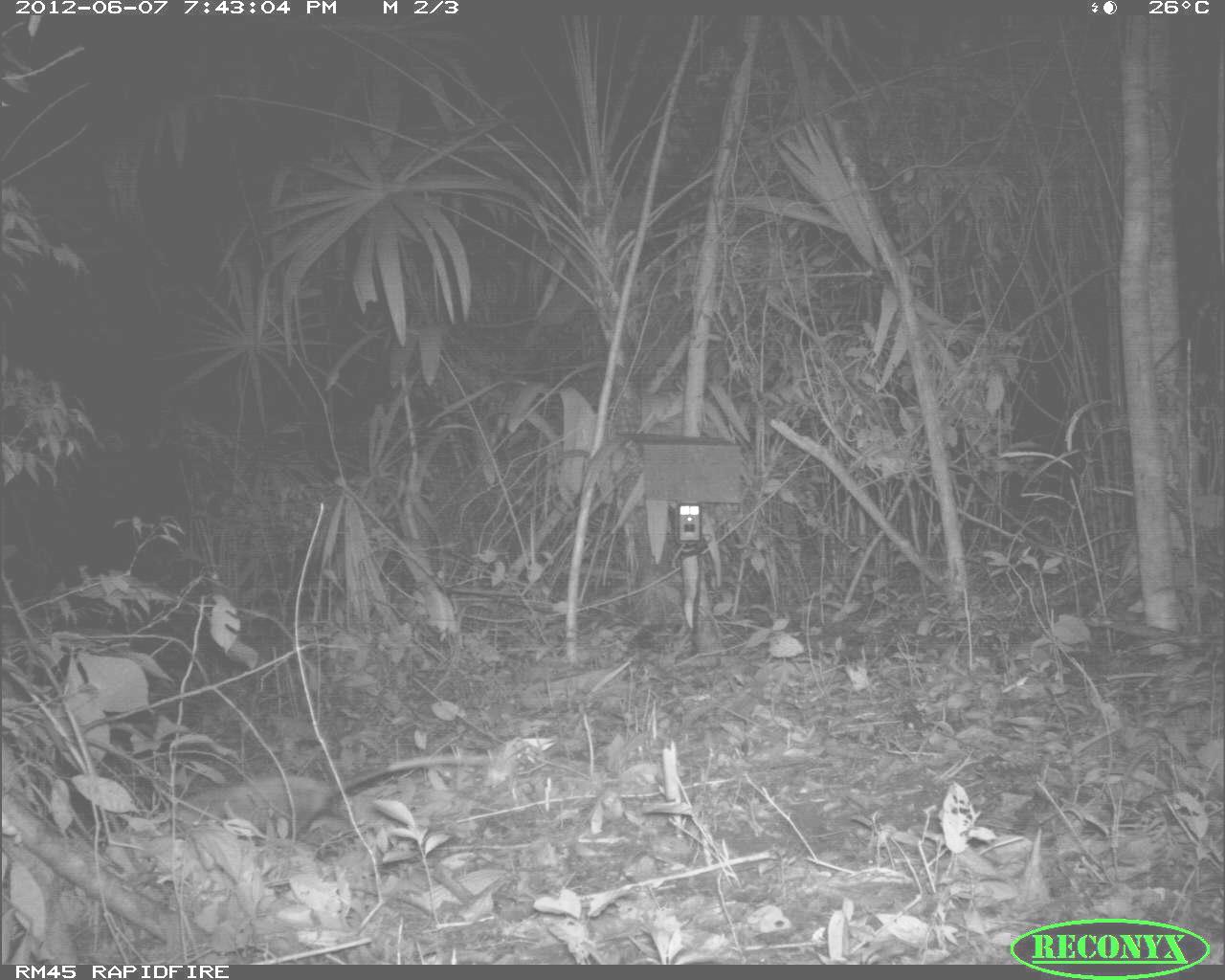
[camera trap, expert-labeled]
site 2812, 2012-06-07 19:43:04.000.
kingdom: Animalia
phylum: Chordata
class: Mammalia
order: Didelphimorphia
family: Didelphidae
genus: Didelphis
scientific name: Didelphis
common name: american opossums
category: didelphis sp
Didelphis sp (american opossums) (Didelphis), count 1, age adult.